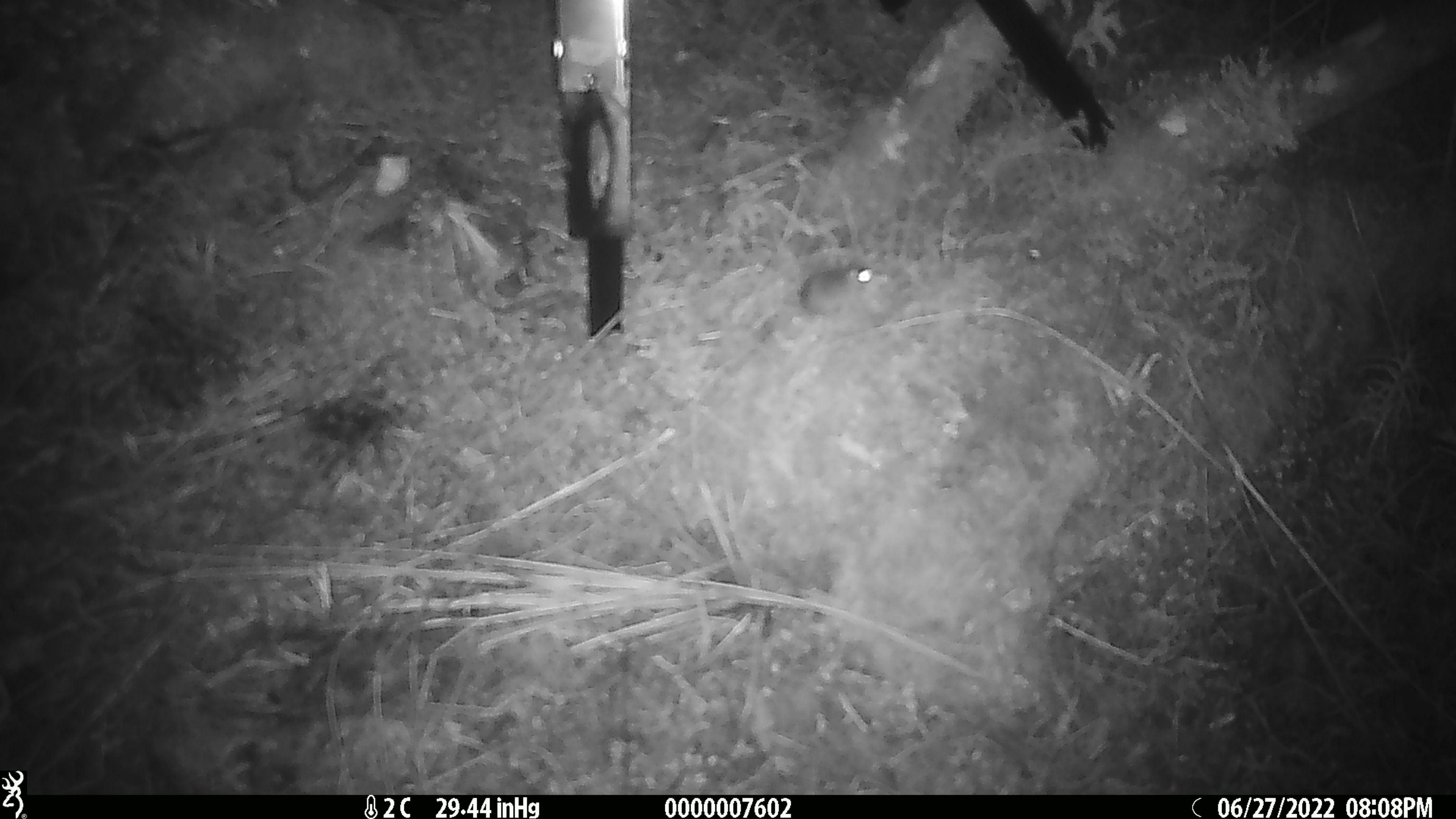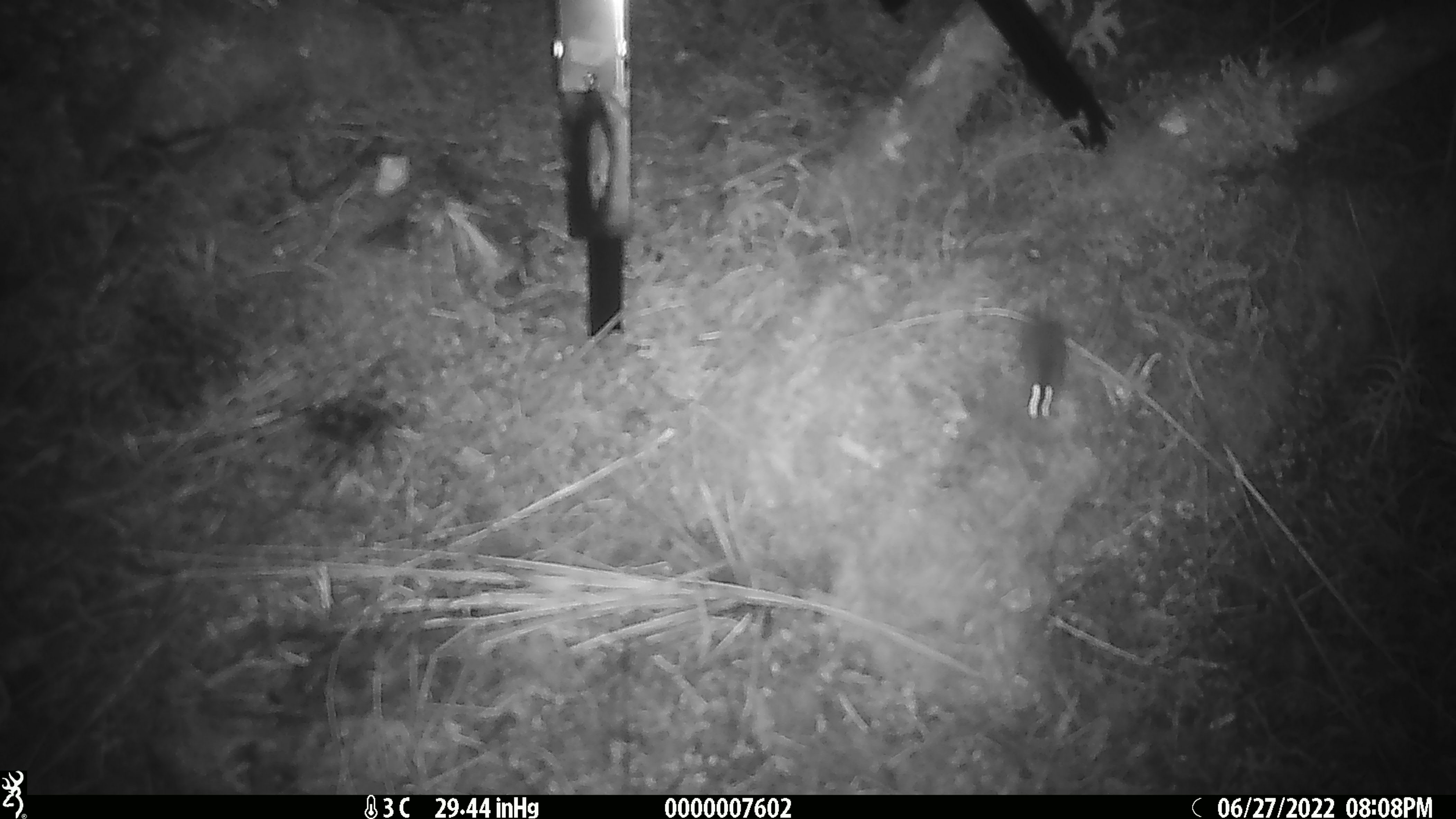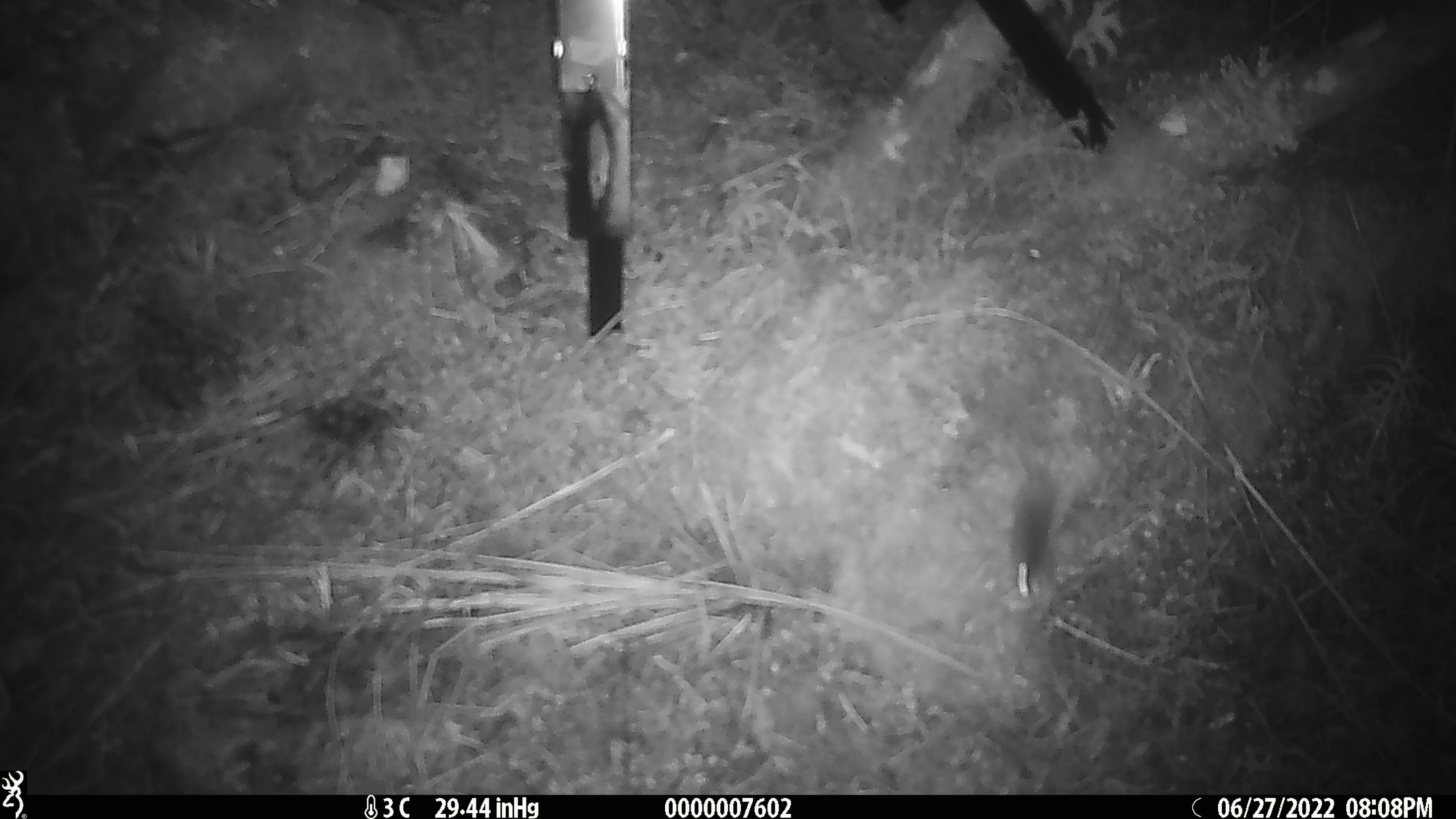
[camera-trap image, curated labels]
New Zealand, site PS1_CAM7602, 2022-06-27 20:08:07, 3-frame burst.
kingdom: Animalia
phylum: Chordata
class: Mammalia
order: Rodentia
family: Muridae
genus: Mus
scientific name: Mus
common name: mouse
Mouse (Mus).